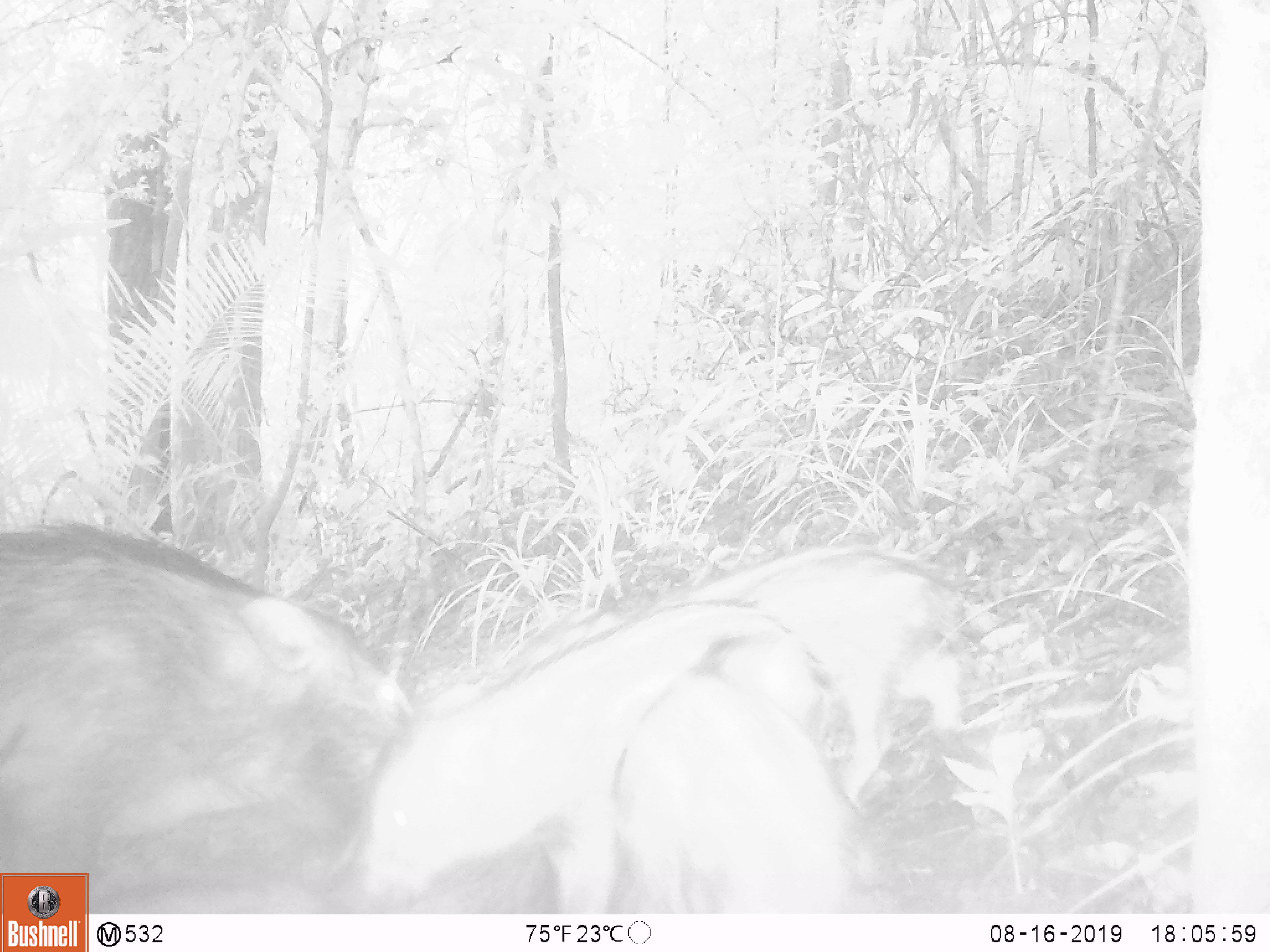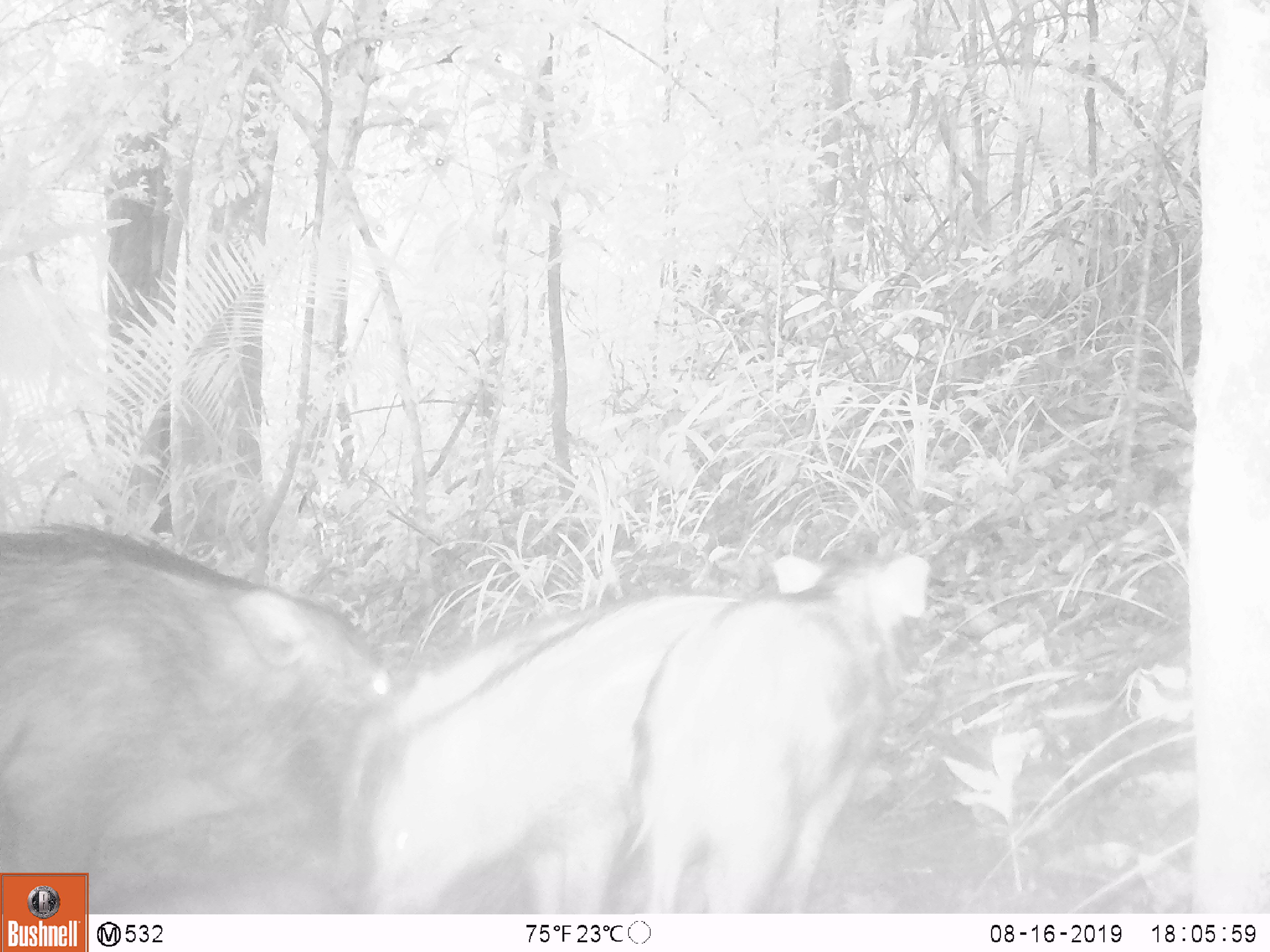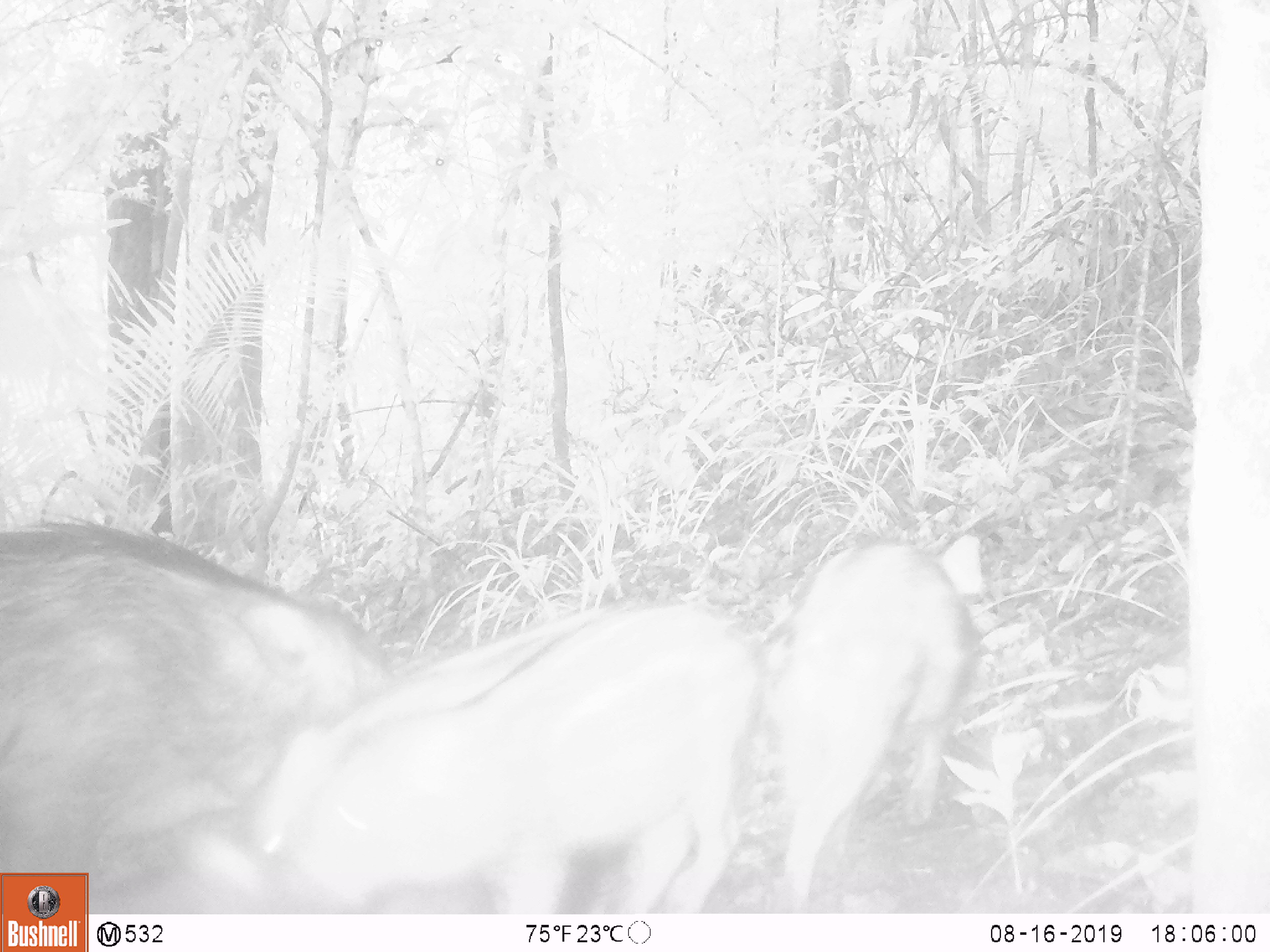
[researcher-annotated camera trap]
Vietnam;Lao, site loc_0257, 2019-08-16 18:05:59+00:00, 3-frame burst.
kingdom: Animalia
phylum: Chordata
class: Mammalia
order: Artiodactyla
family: Suidae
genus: Sus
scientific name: Sus scrofa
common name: eurasian wild pig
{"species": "eurasian wild pig (Sus scrofa)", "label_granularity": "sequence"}